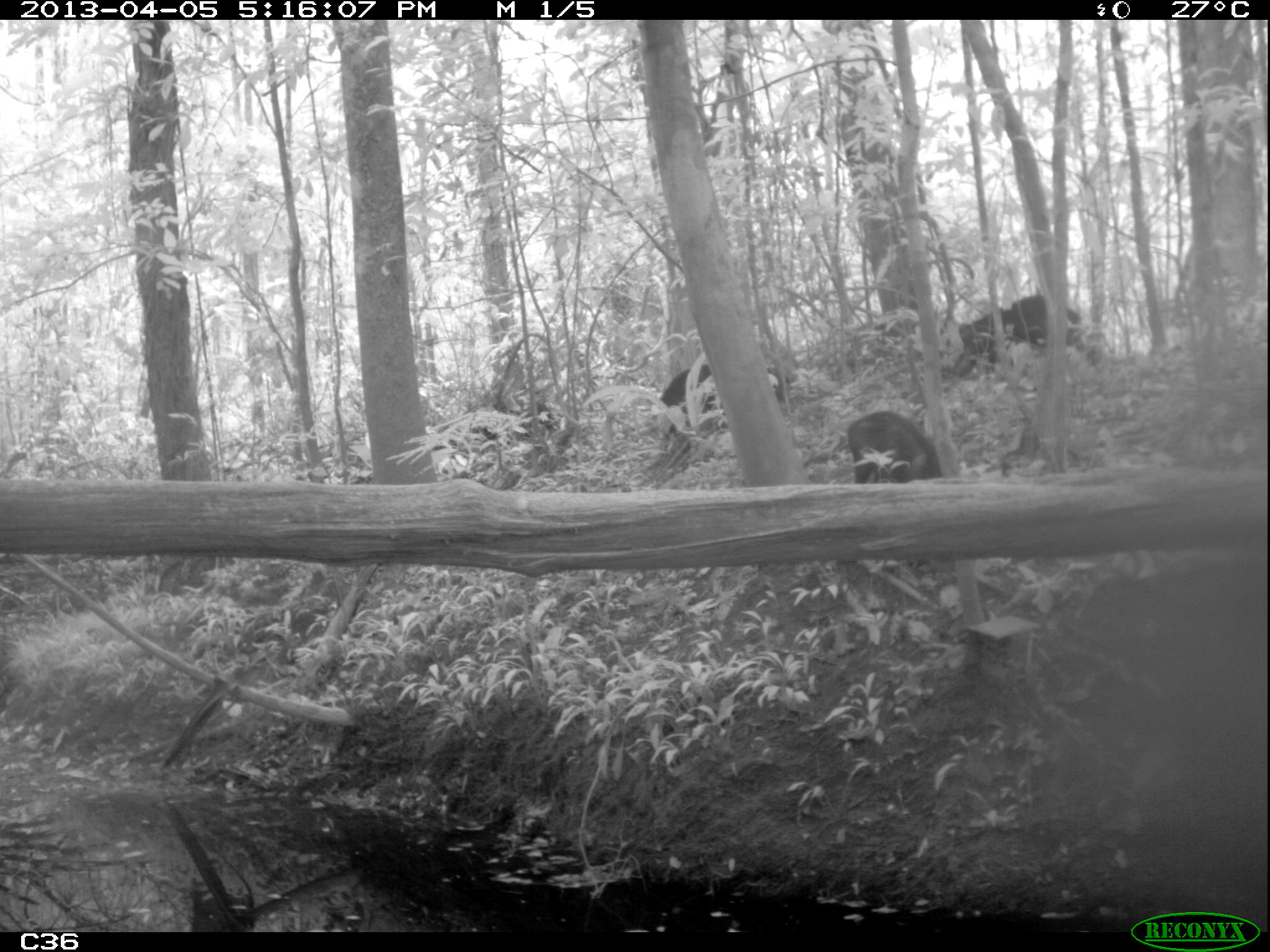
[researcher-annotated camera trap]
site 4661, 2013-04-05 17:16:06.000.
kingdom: Animalia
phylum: Chordata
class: Mammalia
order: Artiodactyla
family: Tayassuidae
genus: Tayassu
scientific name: Tayassu pecari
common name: white-lipped peccary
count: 6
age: adult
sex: male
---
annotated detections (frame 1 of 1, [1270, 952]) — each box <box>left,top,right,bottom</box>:
tayassu pecari: <box>936,293,1109,380</box>; <box>658,363,790,444</box>; <box>844,408,943,485</box>; <box>470,399,561,446</box>